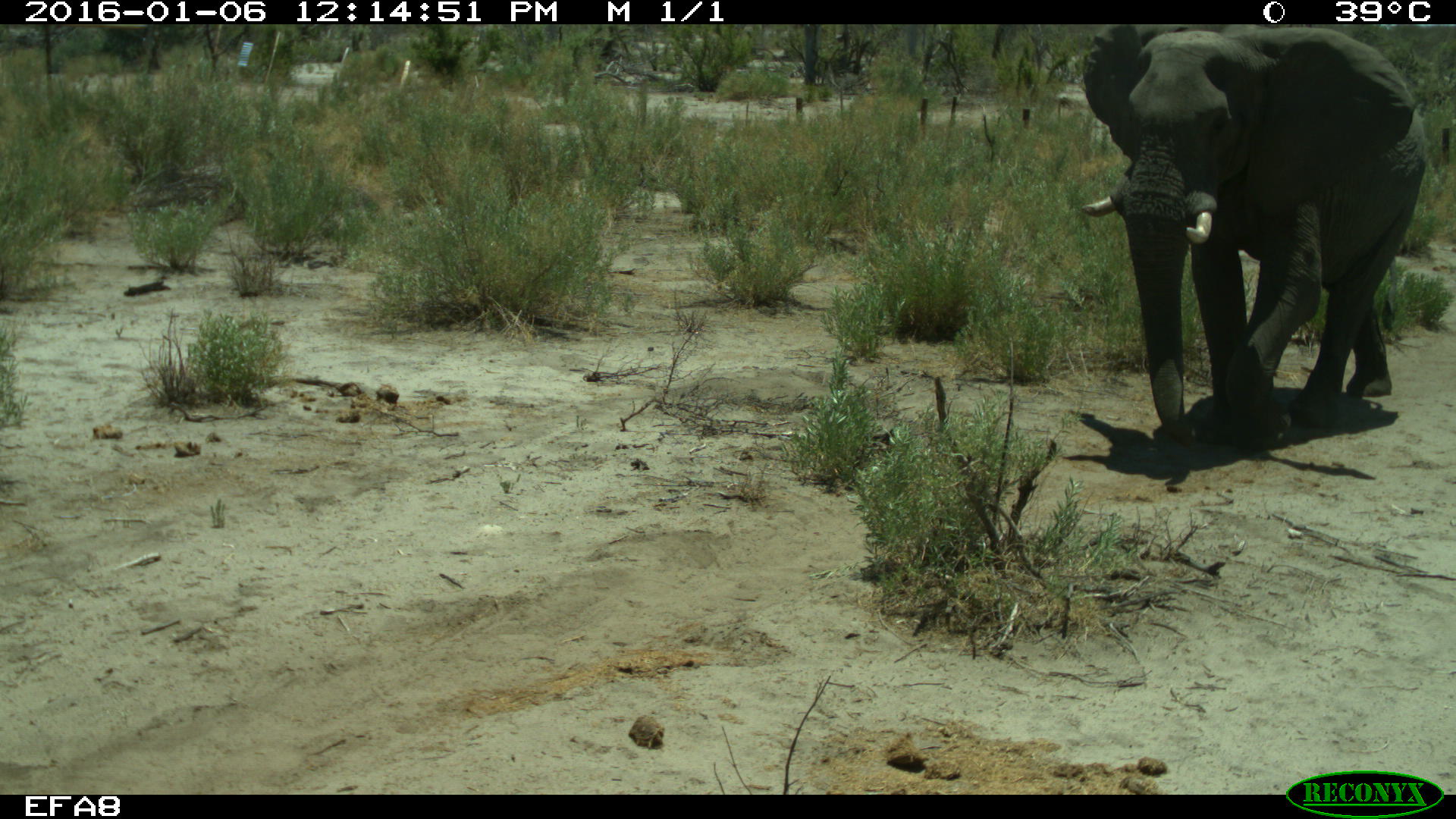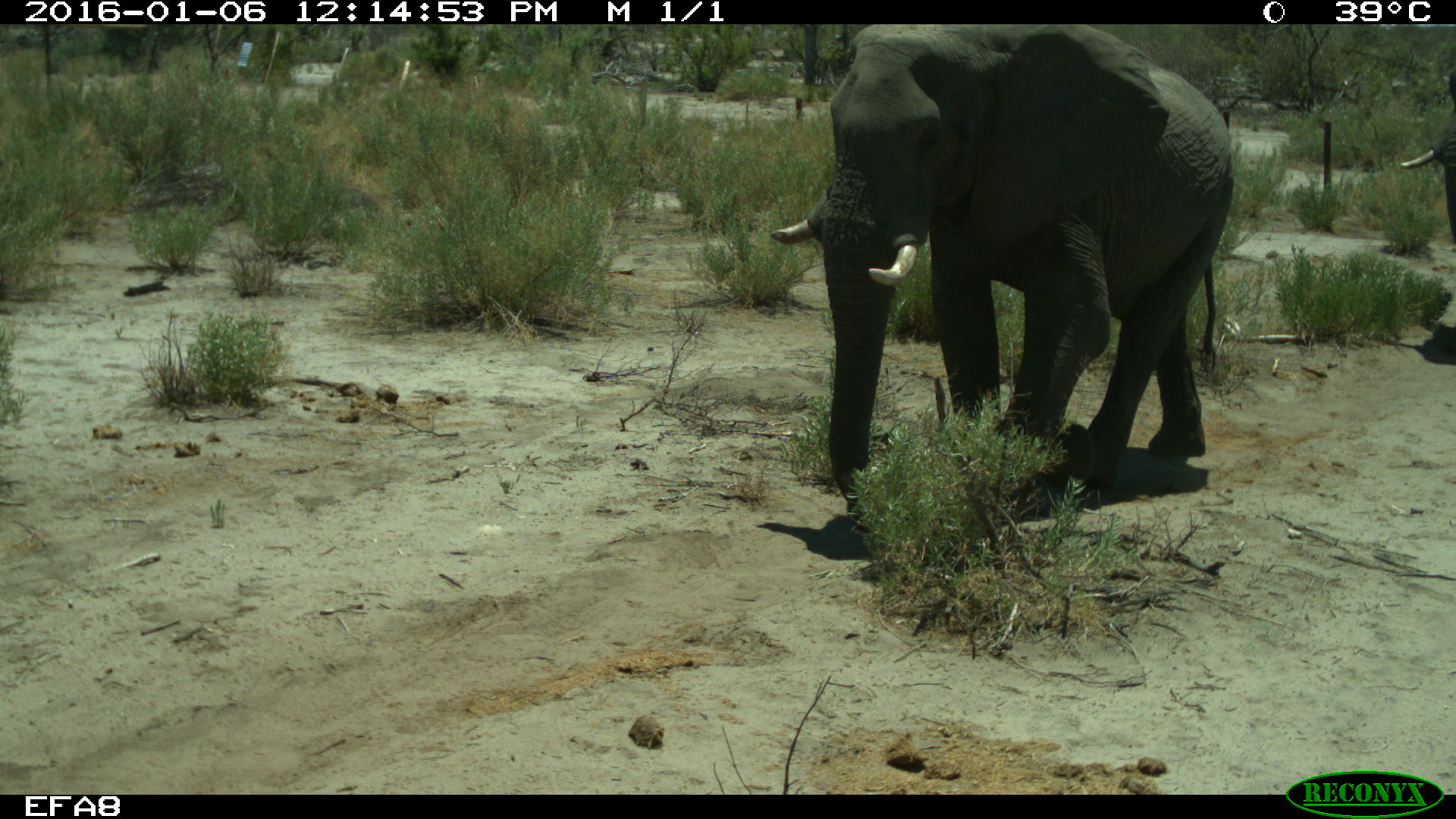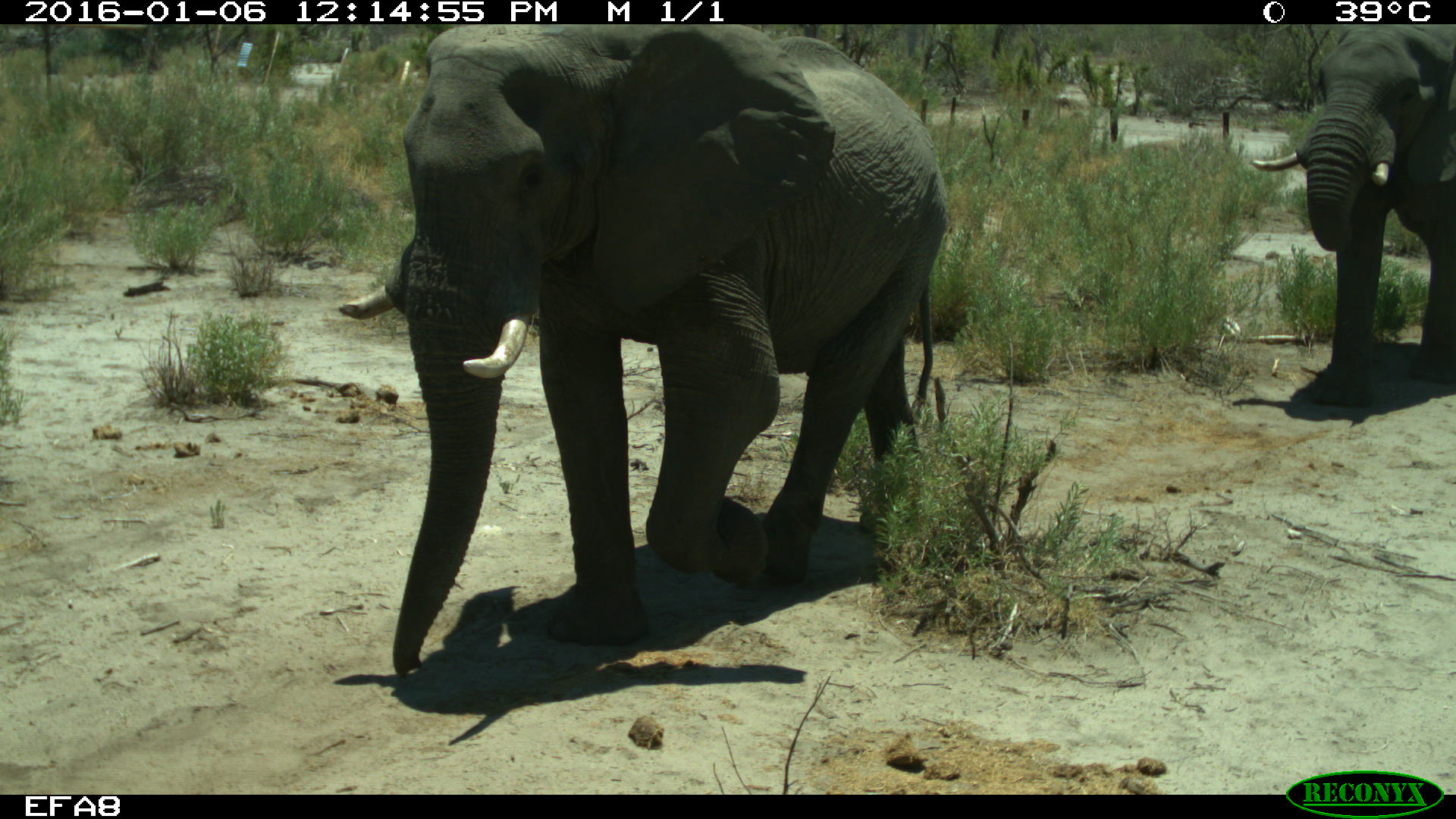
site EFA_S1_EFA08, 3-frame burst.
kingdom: Animalia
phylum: Chordata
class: Mammalia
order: Proboscidea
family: Elephantidae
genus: Loxodonta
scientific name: Loxodonta africana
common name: african bush elephant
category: elephant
Elephant (african bush elephant) (Loxodonta africana), count 2. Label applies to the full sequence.